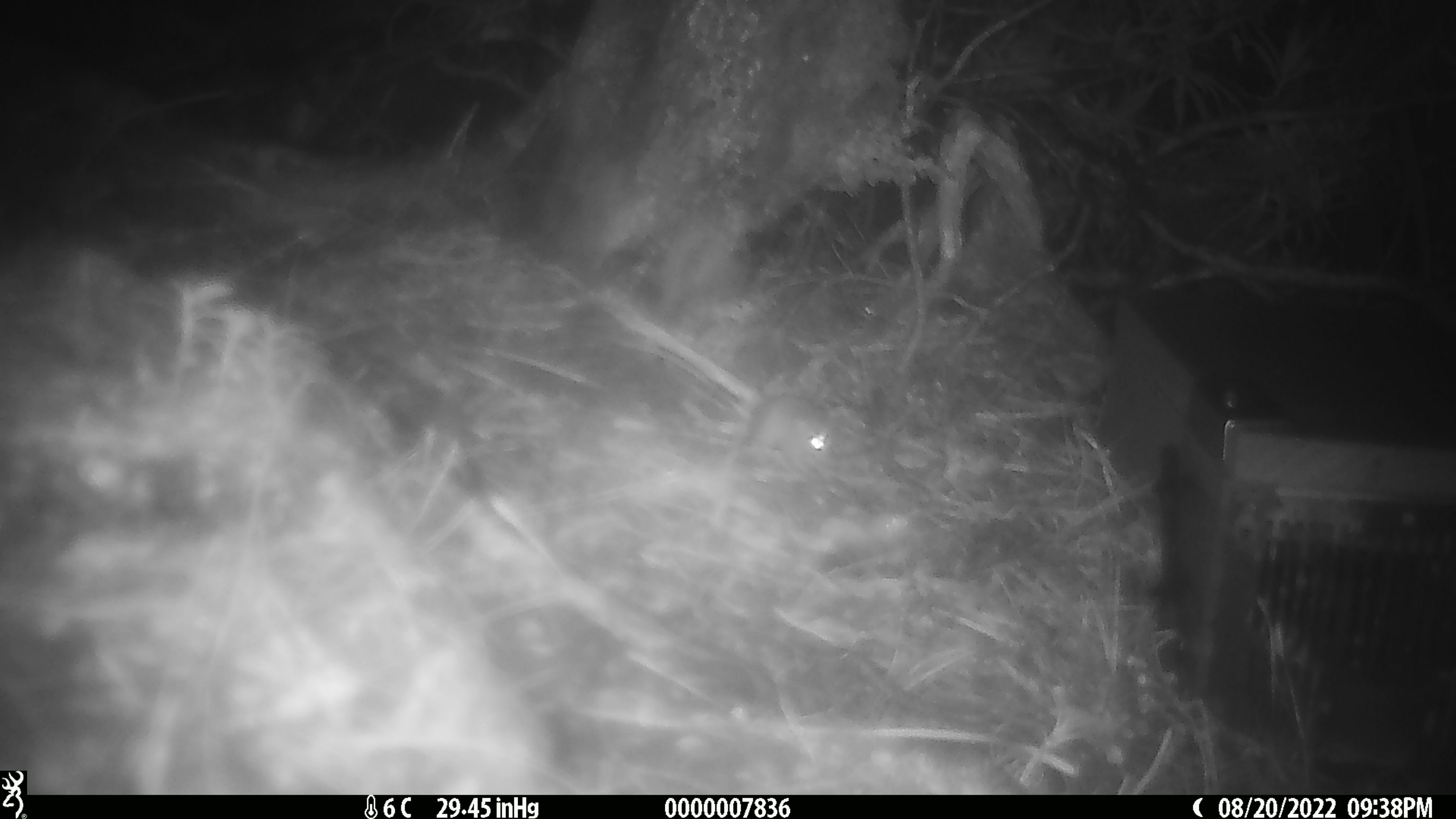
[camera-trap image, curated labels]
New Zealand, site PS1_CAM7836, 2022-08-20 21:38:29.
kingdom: Animalia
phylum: Chordata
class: Mammalia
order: Rodentia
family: Muridae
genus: Mus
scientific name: Mus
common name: mouse